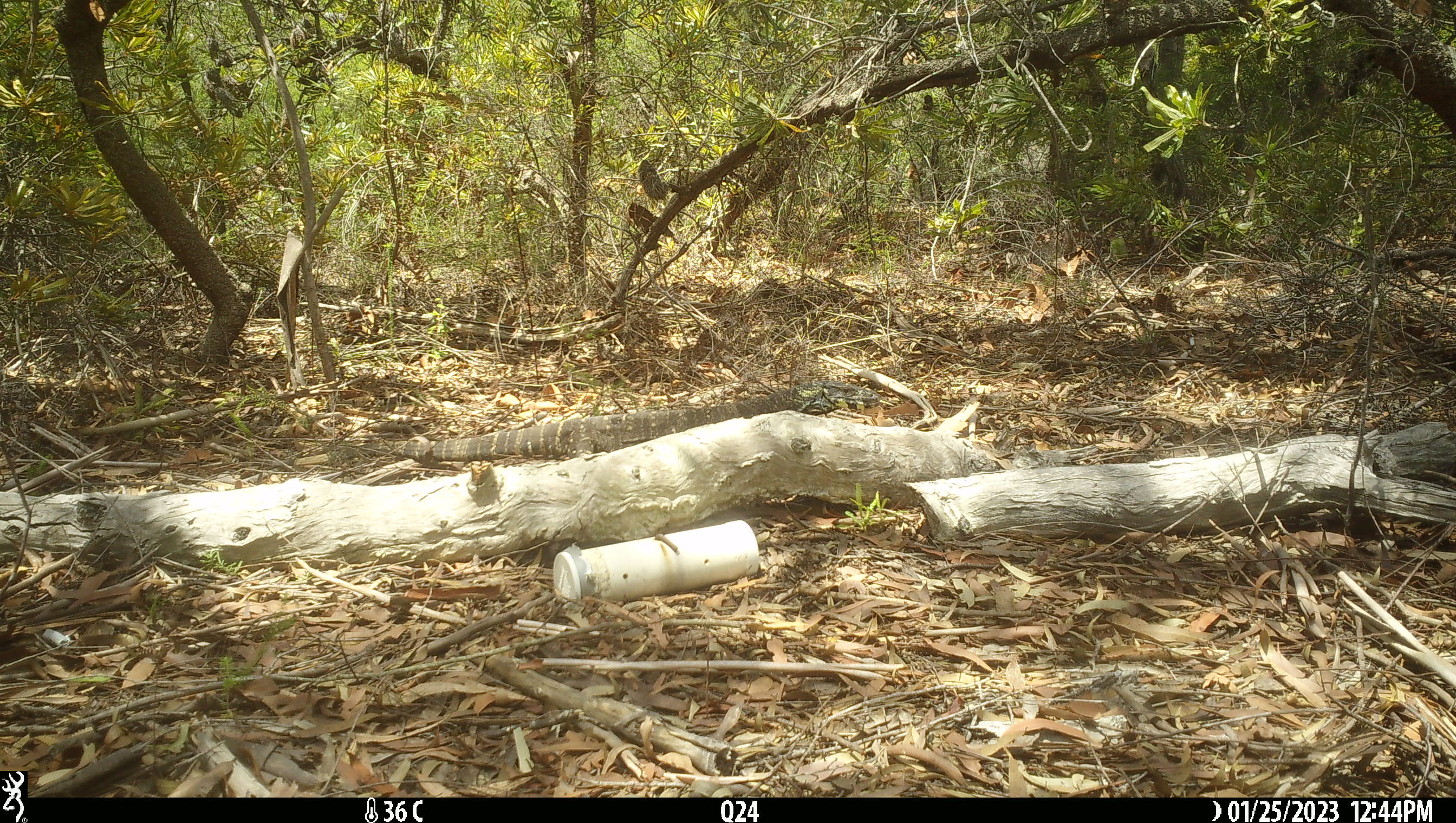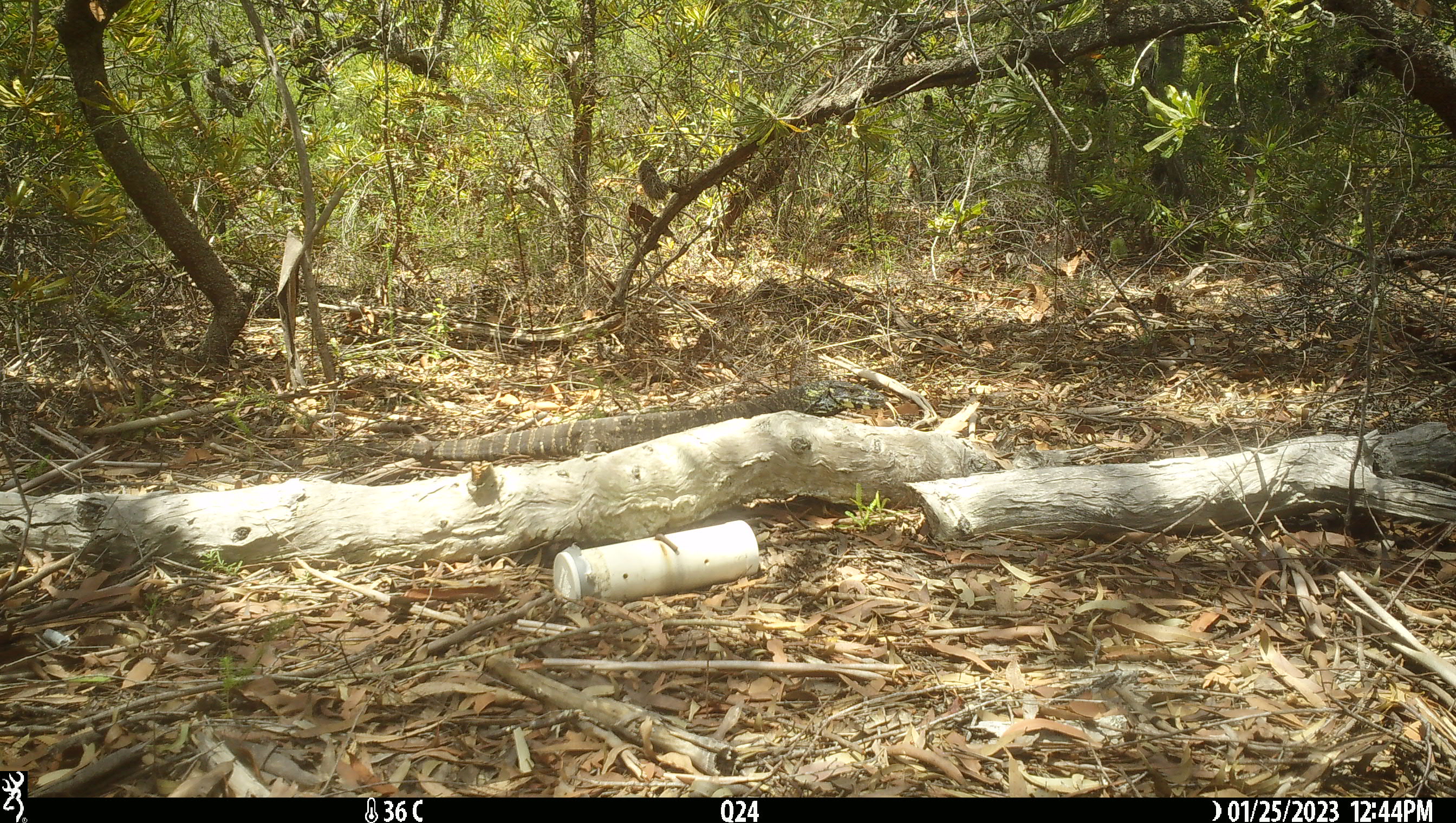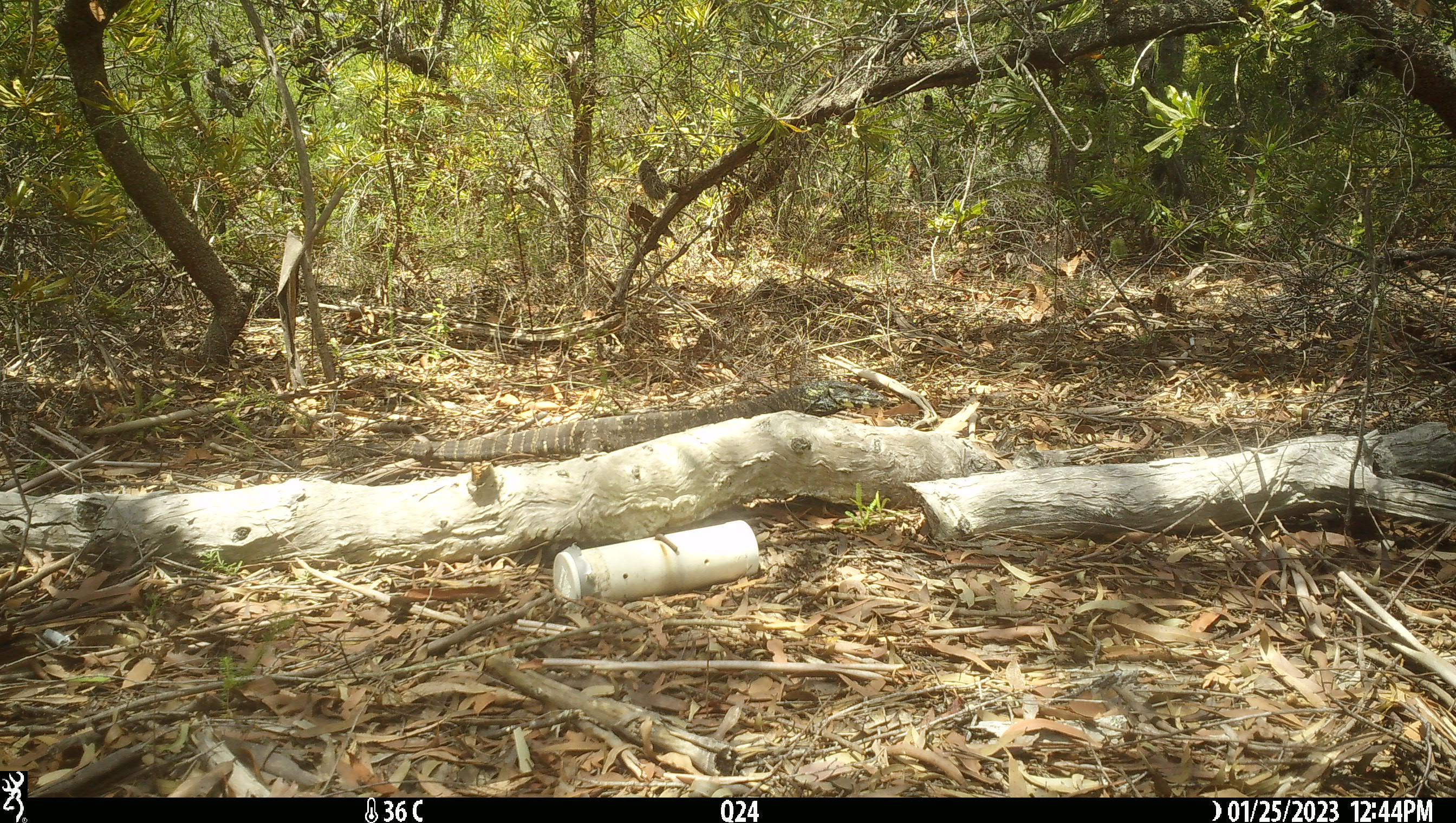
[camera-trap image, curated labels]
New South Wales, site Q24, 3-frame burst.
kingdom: Animalia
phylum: Chordata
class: Reptilia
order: Squamata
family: Varanidae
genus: Varanus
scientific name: Varanus varius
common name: lace monitor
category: goanna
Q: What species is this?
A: Goanna (lace monitor) (Varanus varius).